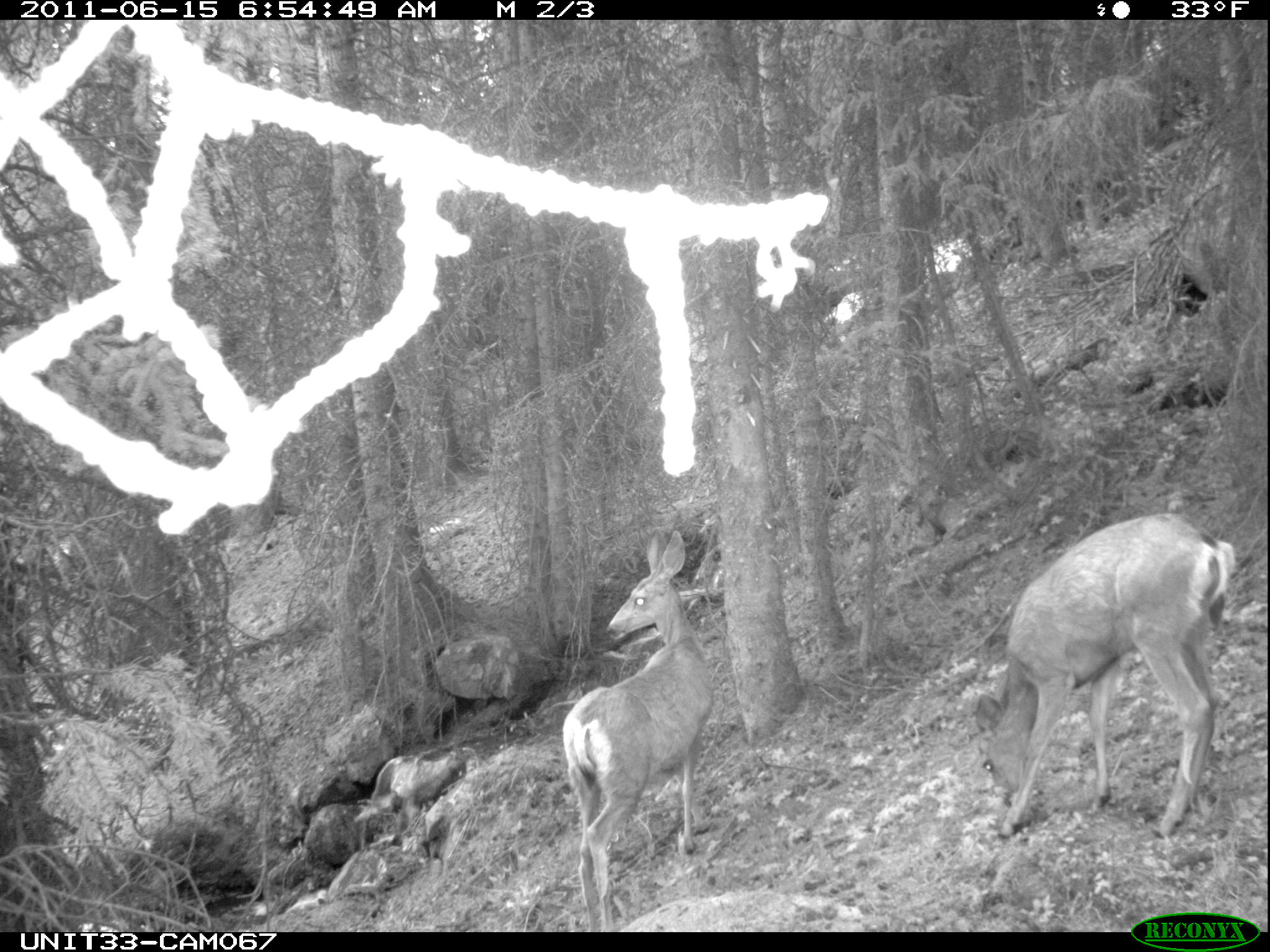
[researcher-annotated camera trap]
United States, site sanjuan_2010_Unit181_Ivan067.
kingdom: Animalia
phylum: Chordata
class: Mammalia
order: Artiodactyla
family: Cervidae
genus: Odocoileus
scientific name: Odocoileus hemionus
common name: mule deer